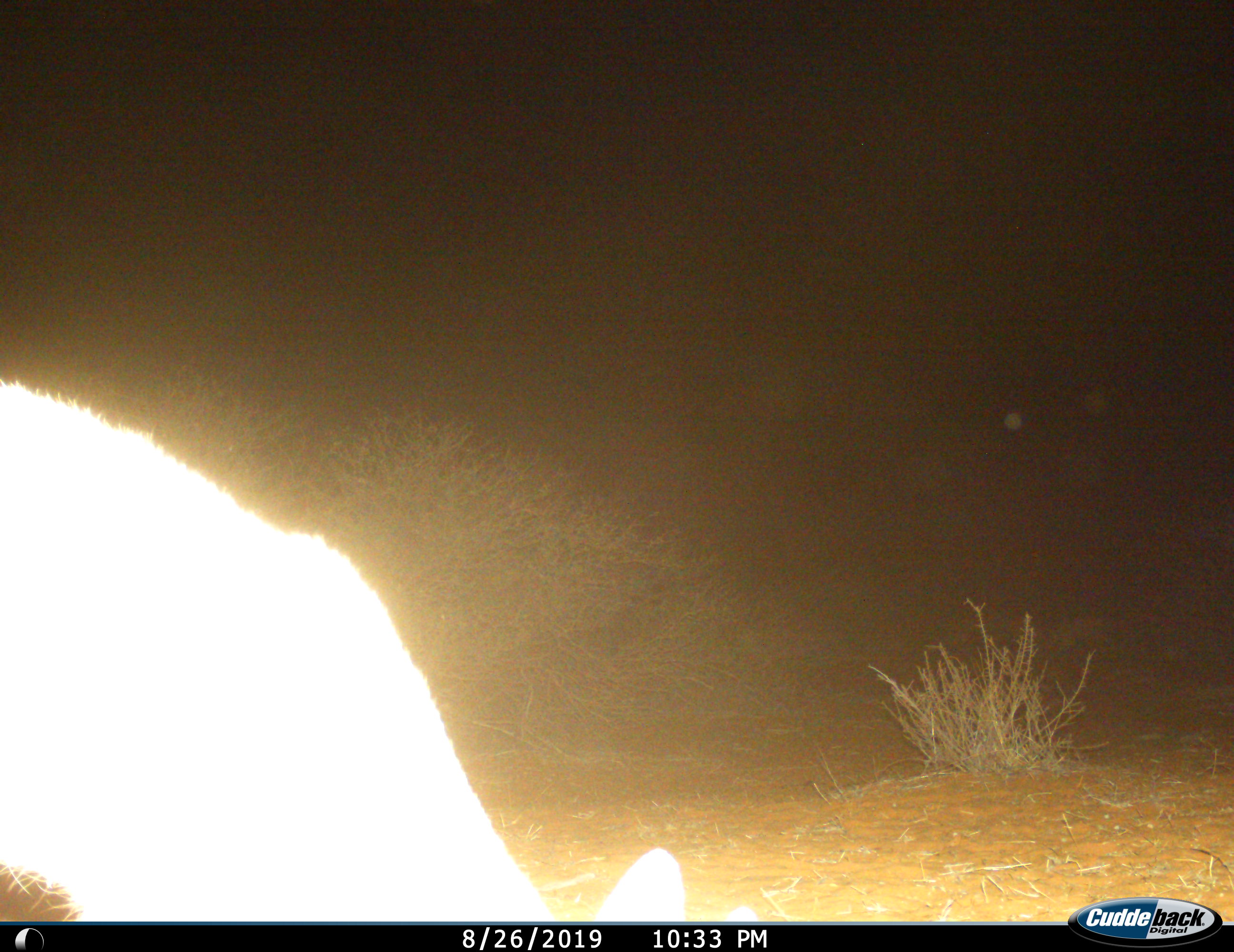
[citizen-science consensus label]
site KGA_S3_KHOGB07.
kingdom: Animalia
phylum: Chordata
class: Mammalia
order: Artiodactyla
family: Bovidae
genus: Raphicerus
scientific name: Raphicerus campestris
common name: steenbok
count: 1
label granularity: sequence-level